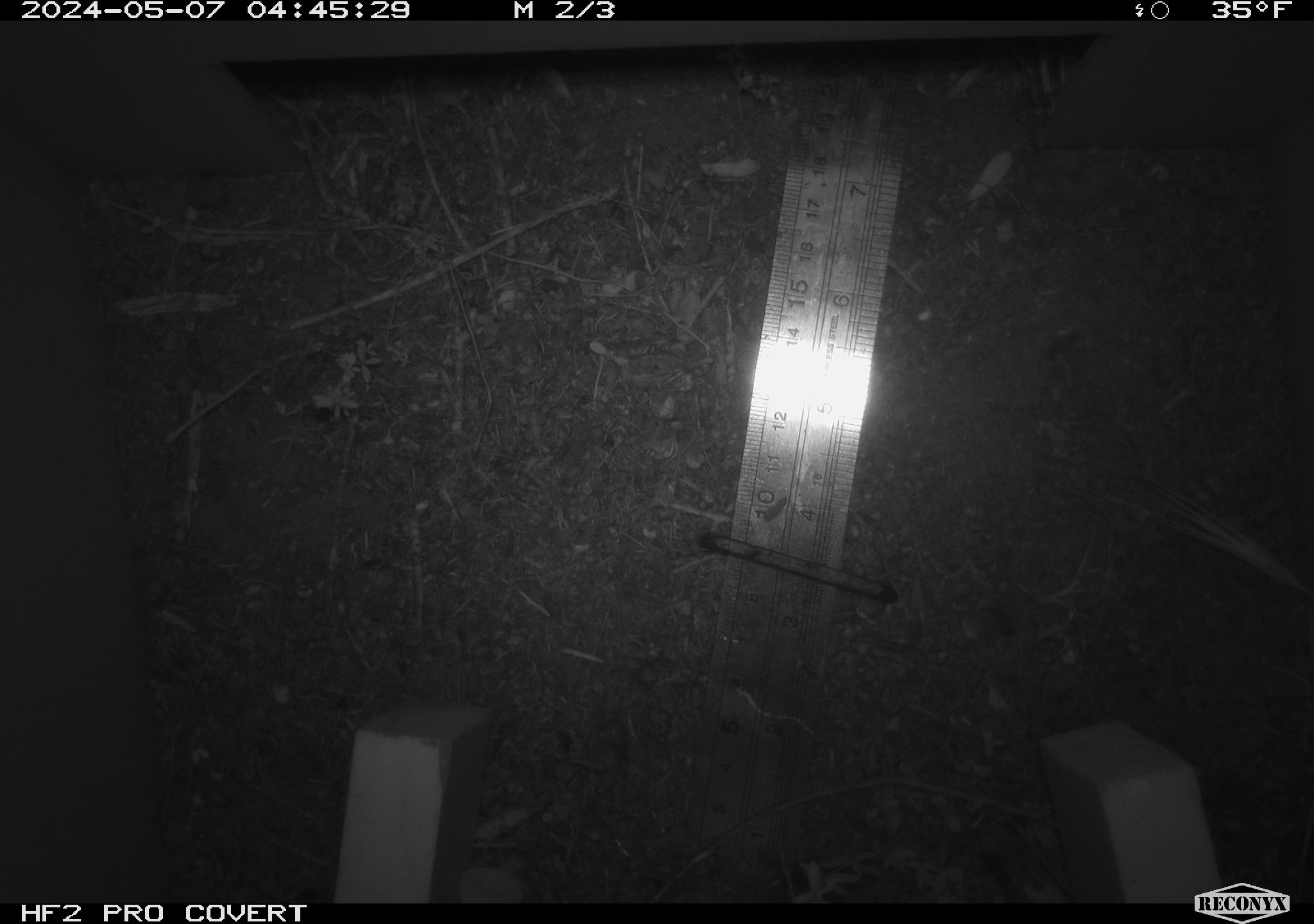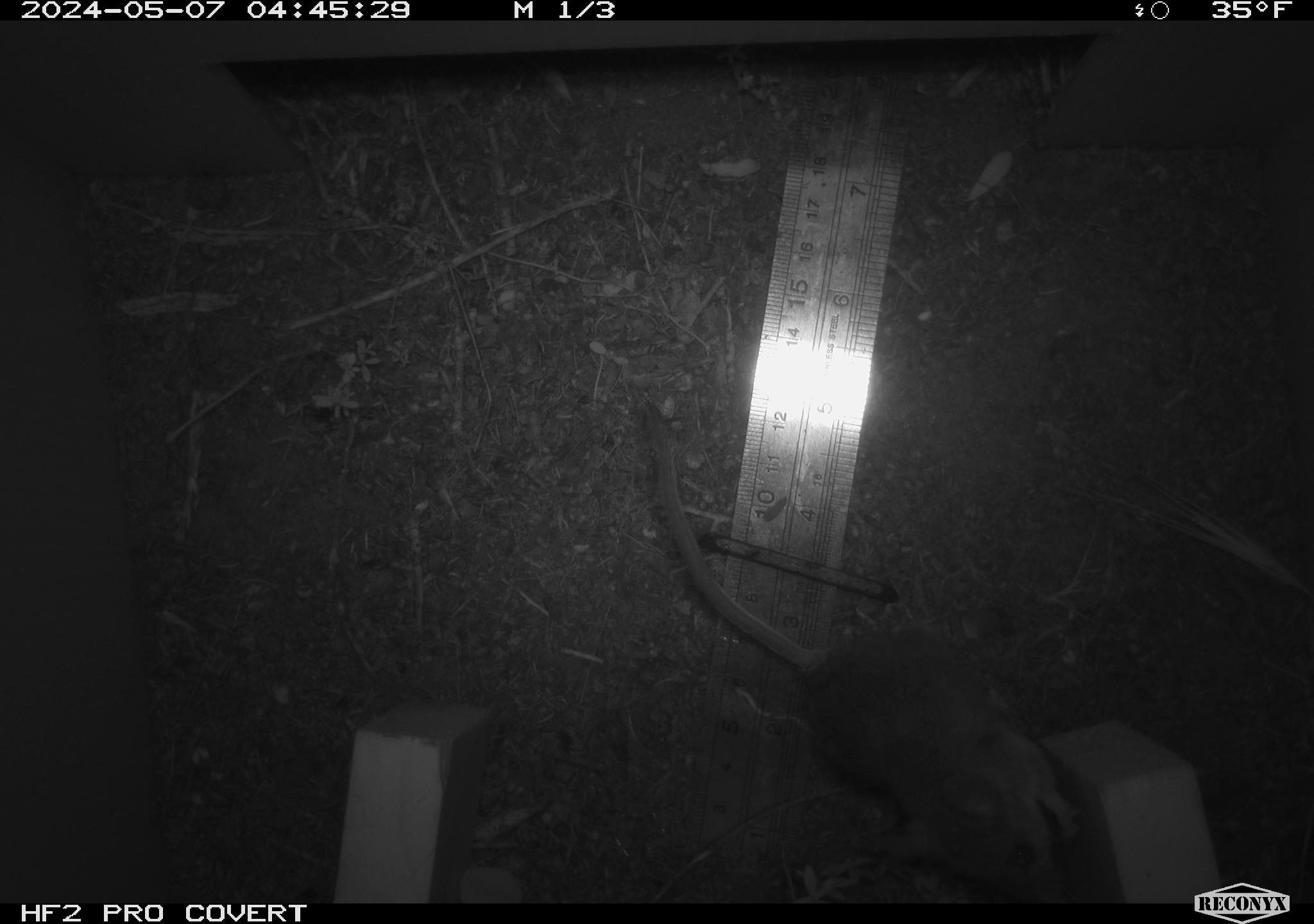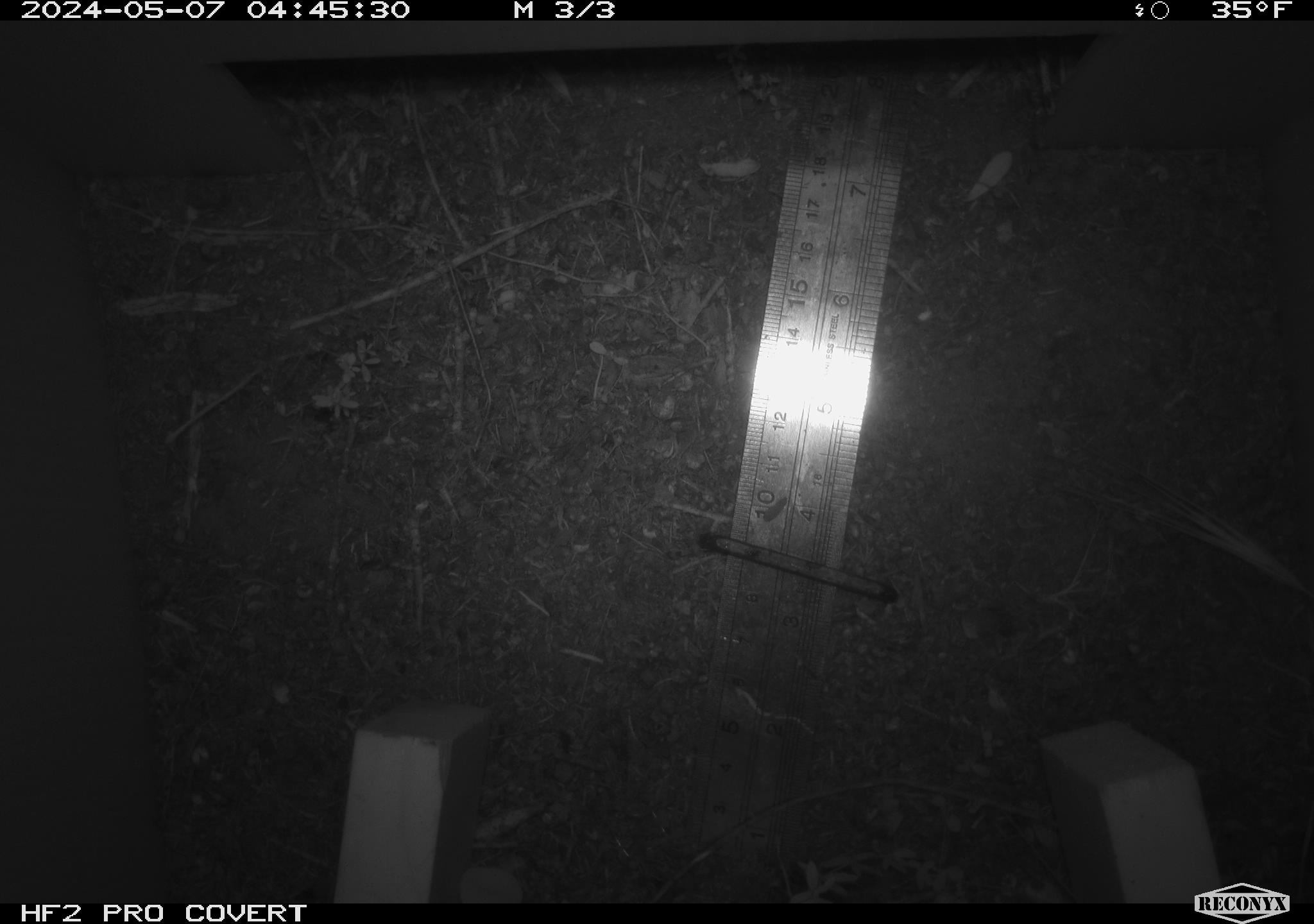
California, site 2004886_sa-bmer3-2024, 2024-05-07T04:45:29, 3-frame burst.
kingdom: Animalia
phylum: Chordata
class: Mammalia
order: Rodentia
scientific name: Rodentia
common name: mouse species